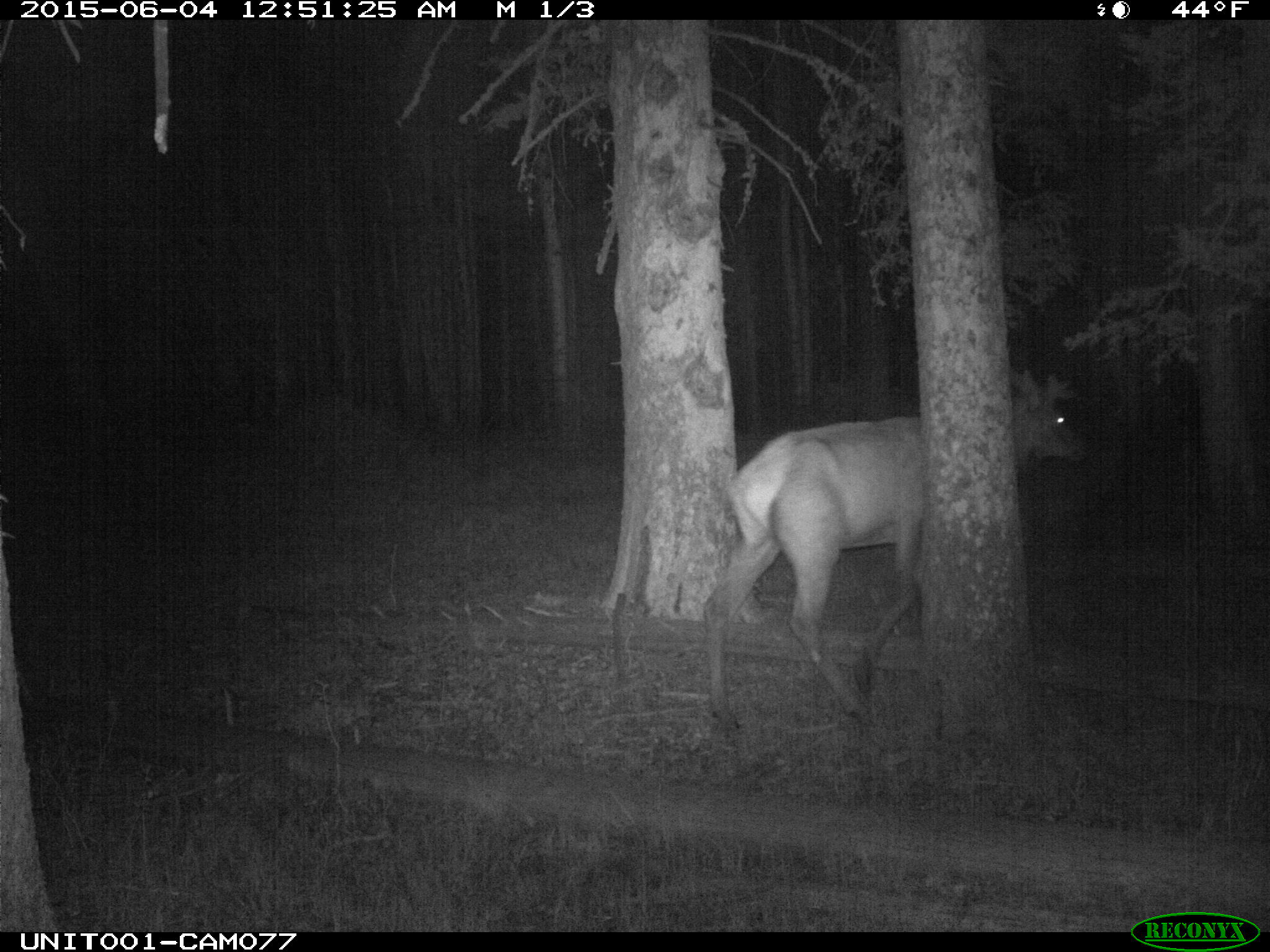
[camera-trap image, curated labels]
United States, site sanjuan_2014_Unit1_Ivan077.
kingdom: Animalia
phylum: Chordata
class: Mammalia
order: Artiodactyla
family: Cervidae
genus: Cervus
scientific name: Cervus elaphus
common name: red deer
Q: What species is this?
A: Cervus elaphus (red deer).